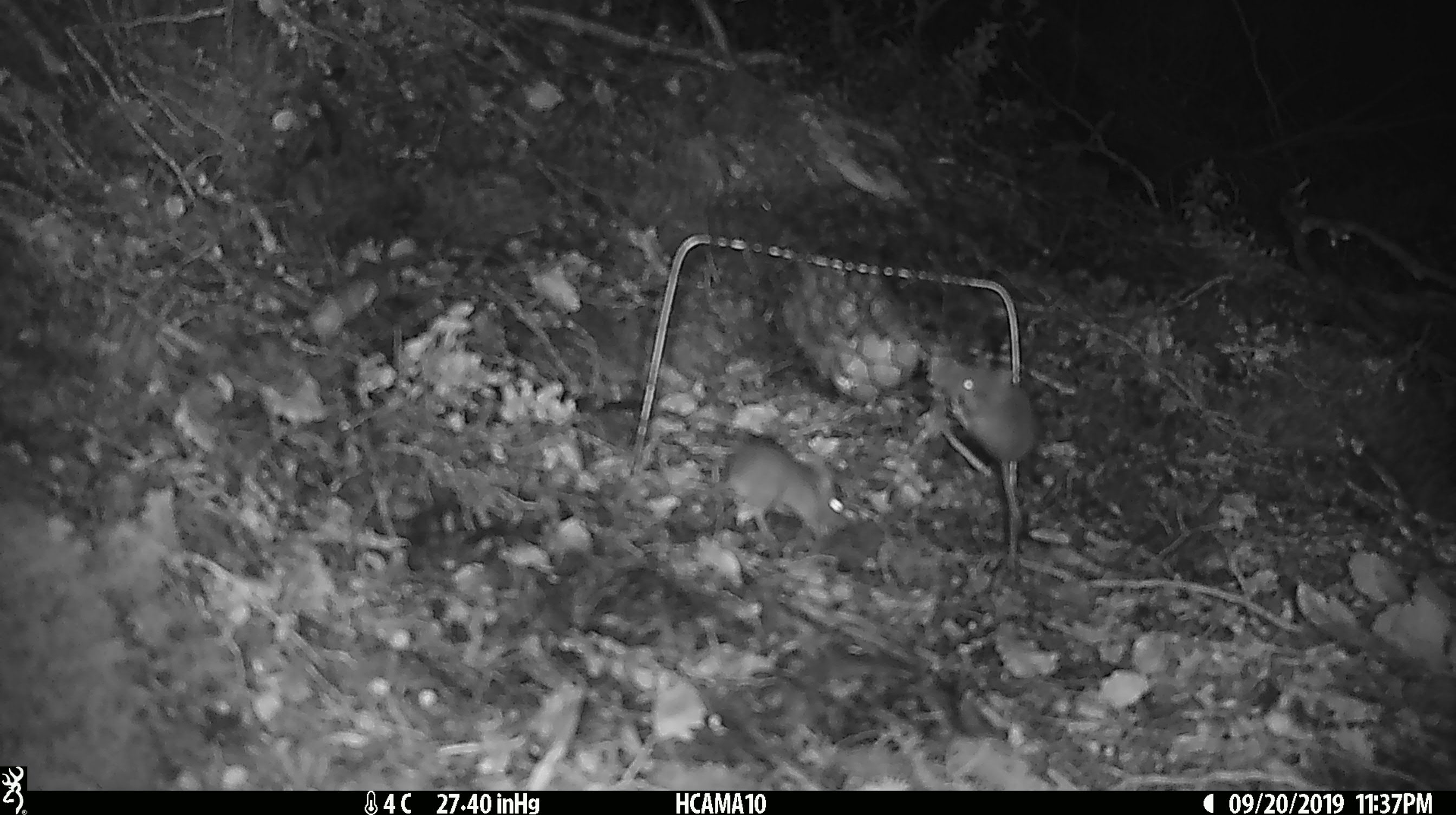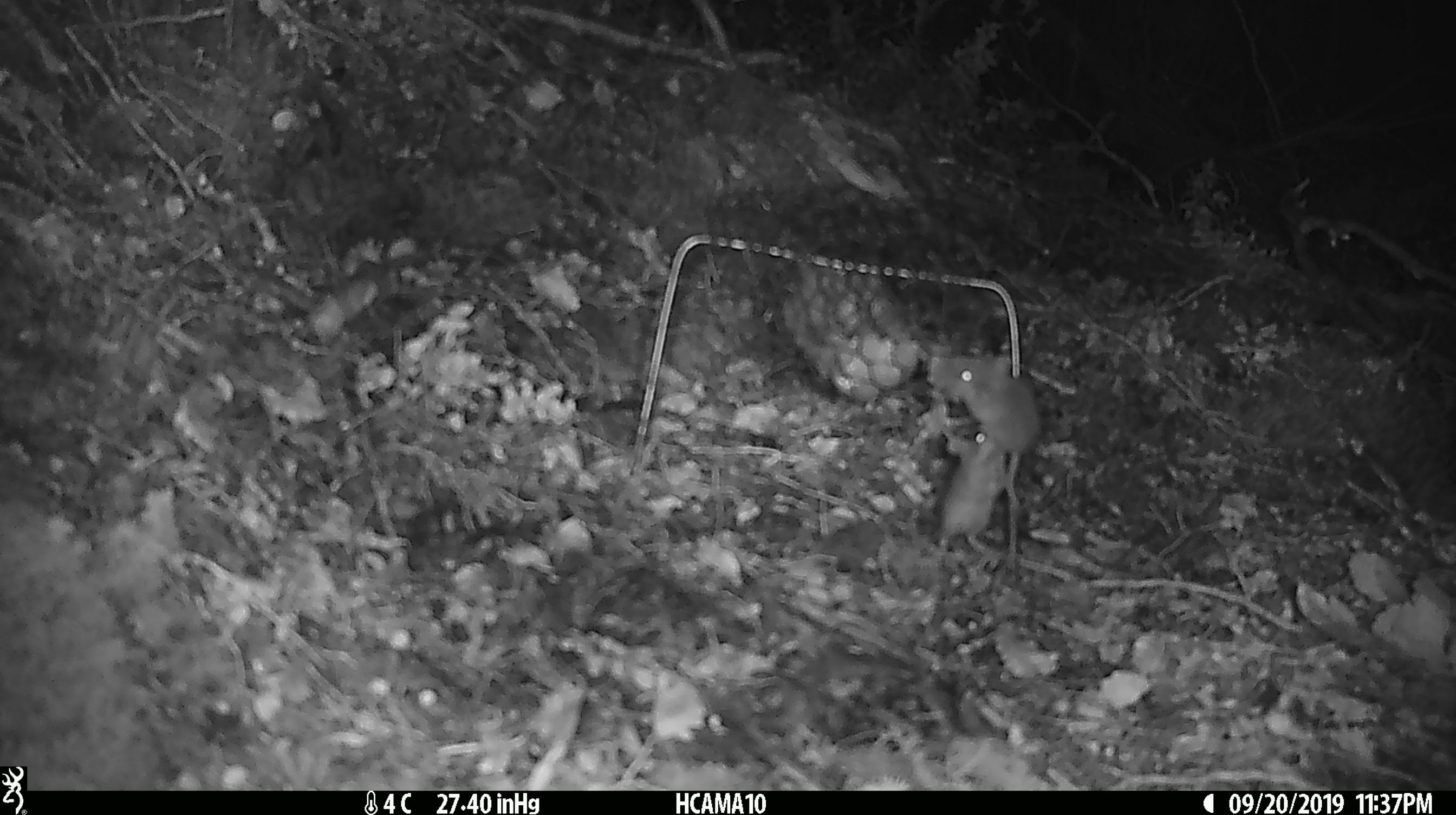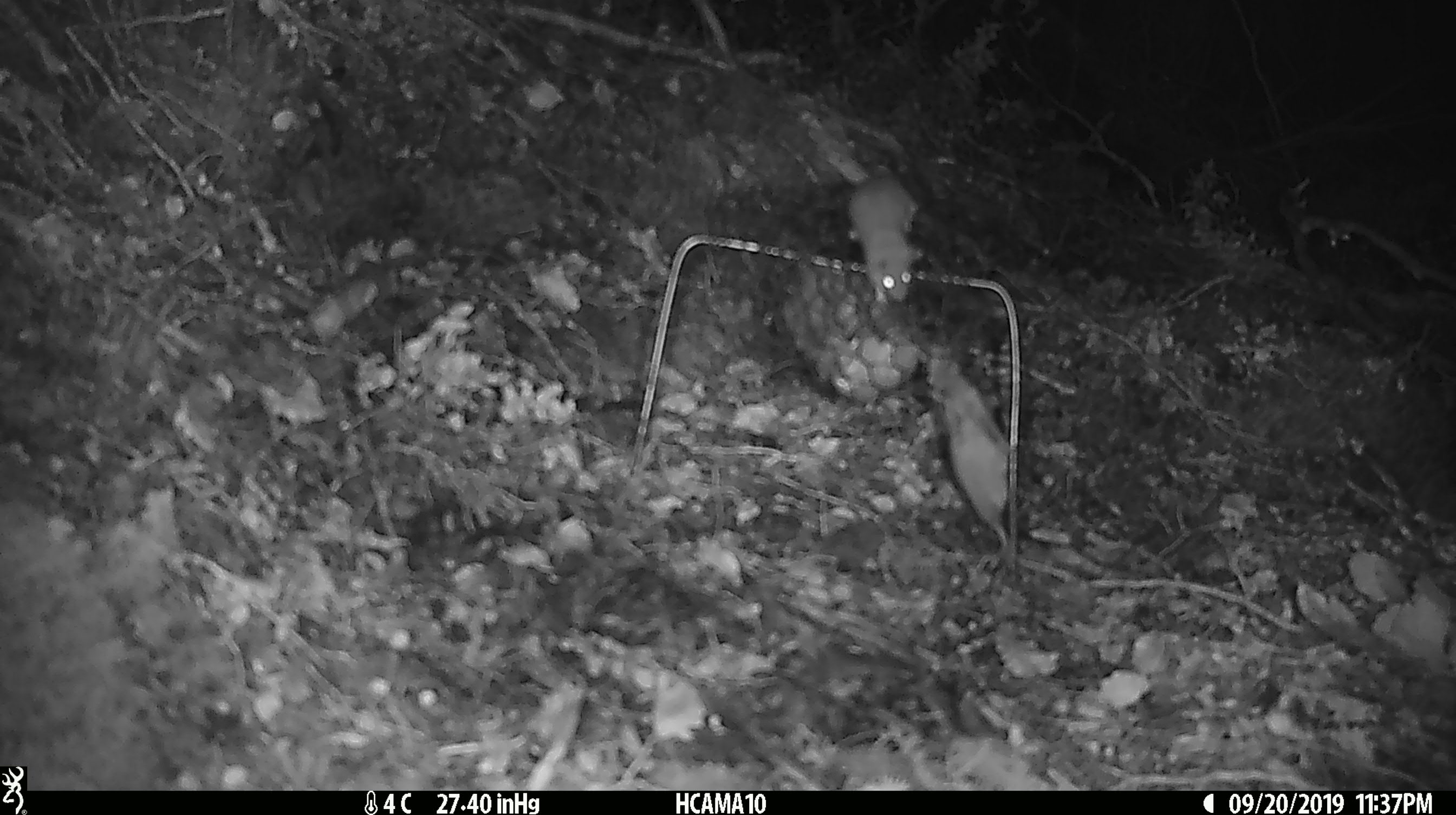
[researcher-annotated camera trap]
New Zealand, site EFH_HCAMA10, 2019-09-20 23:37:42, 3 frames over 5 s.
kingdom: Animalia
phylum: Chordata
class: Mammalia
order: Rodentia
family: Muridae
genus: Mus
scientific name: Mus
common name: mouse